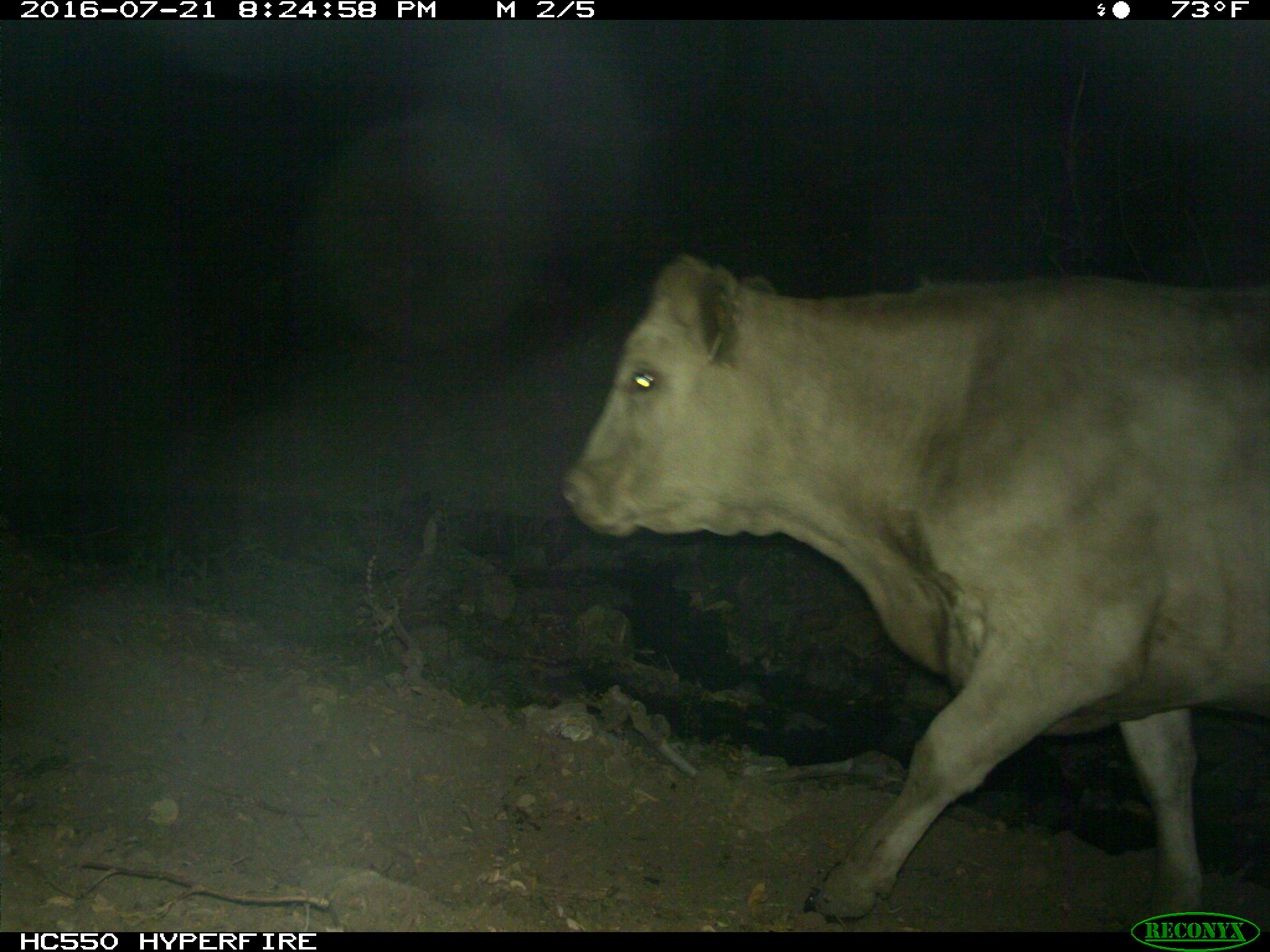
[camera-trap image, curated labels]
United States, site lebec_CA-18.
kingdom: Animalia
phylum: Chordata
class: Mammalia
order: Artiodactyla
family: Bovidae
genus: Bos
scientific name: Bos taurus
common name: domestic cow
Bos taurus (domestic cow).